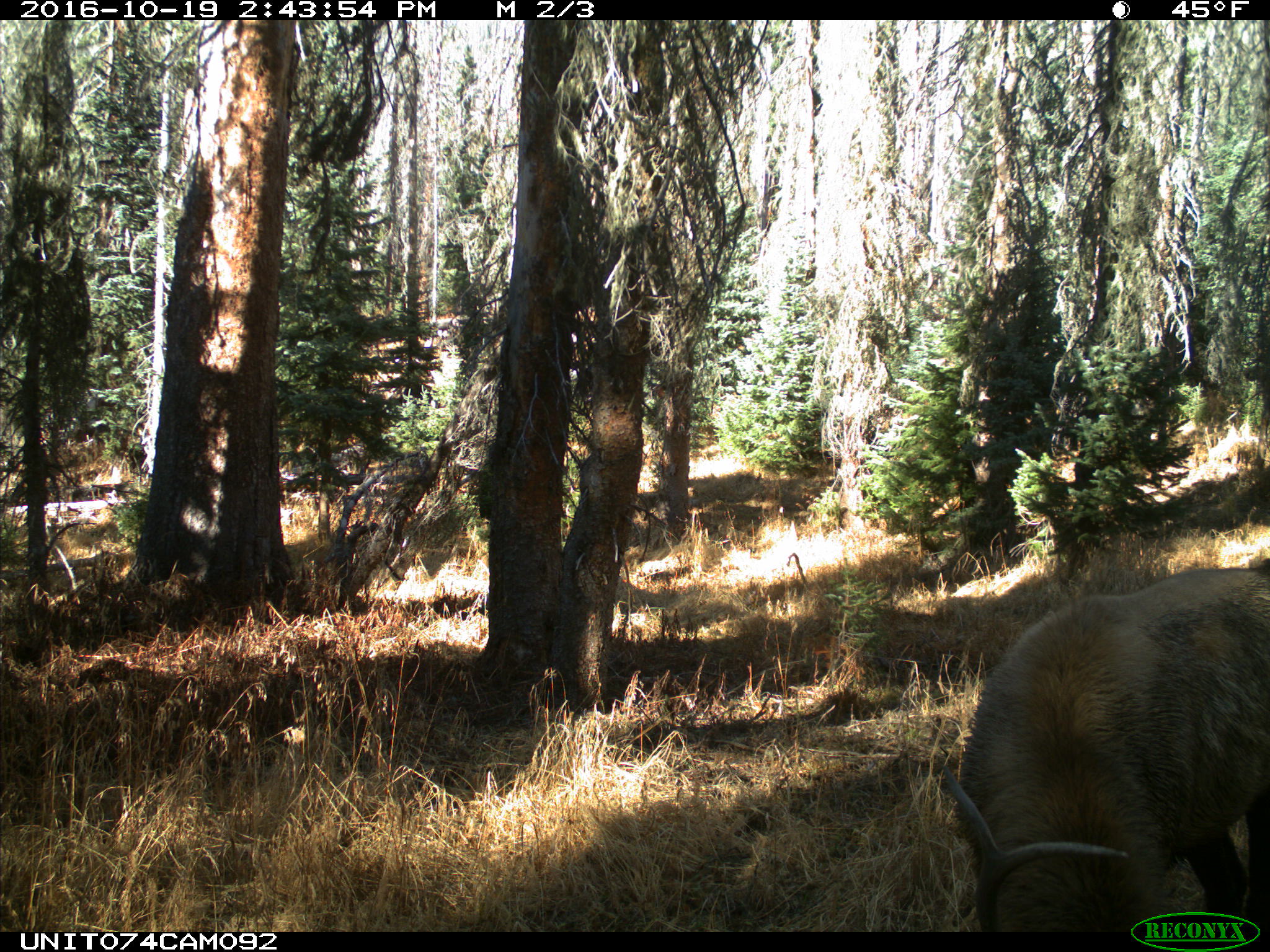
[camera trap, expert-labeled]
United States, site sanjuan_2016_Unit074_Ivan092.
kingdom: Animalia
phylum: Chordata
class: Mammalia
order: Artiodactyla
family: Cervidae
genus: Cervus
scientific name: Cervus elaphus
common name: red deer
Cervus elaphus (red deer).